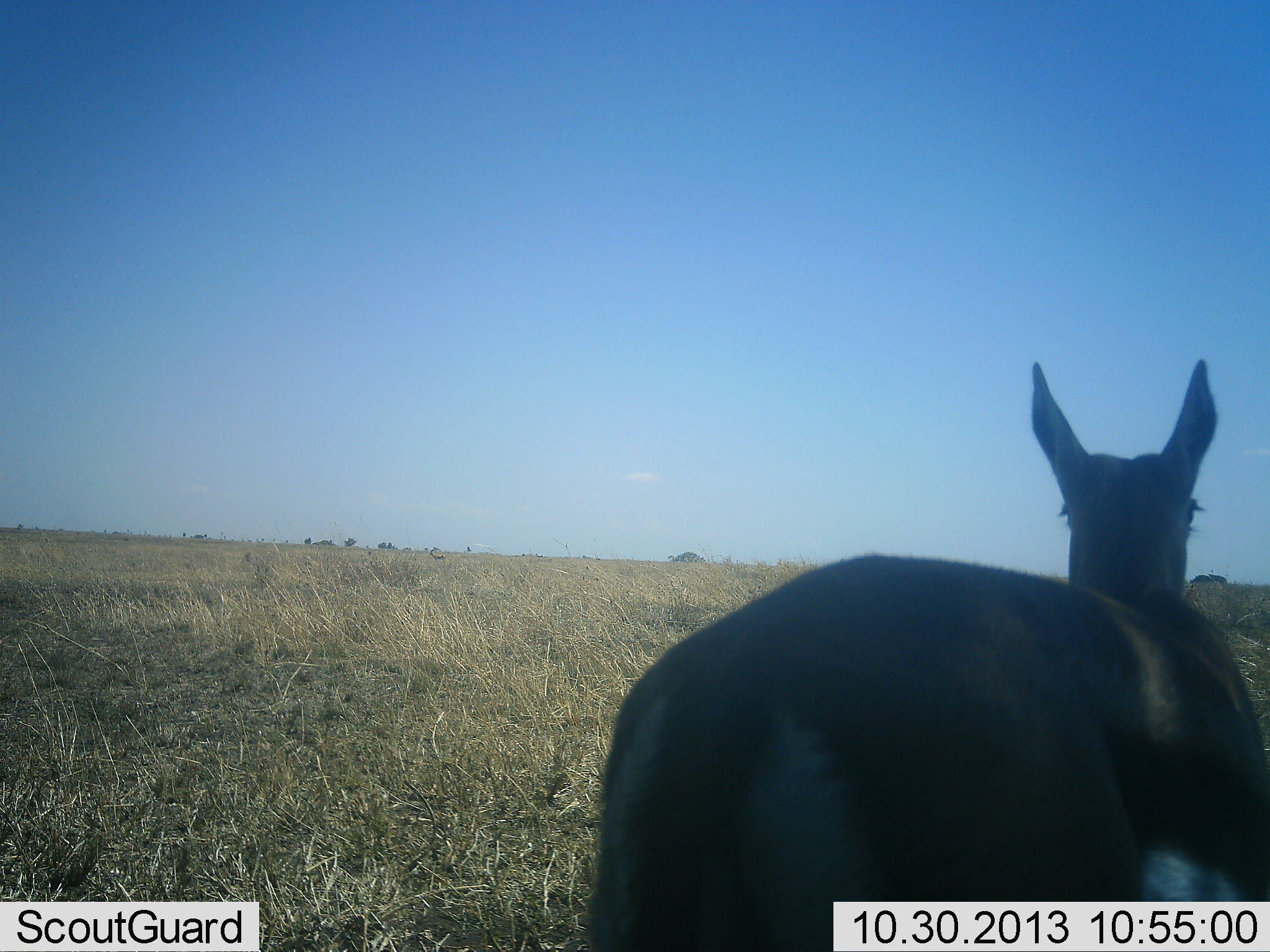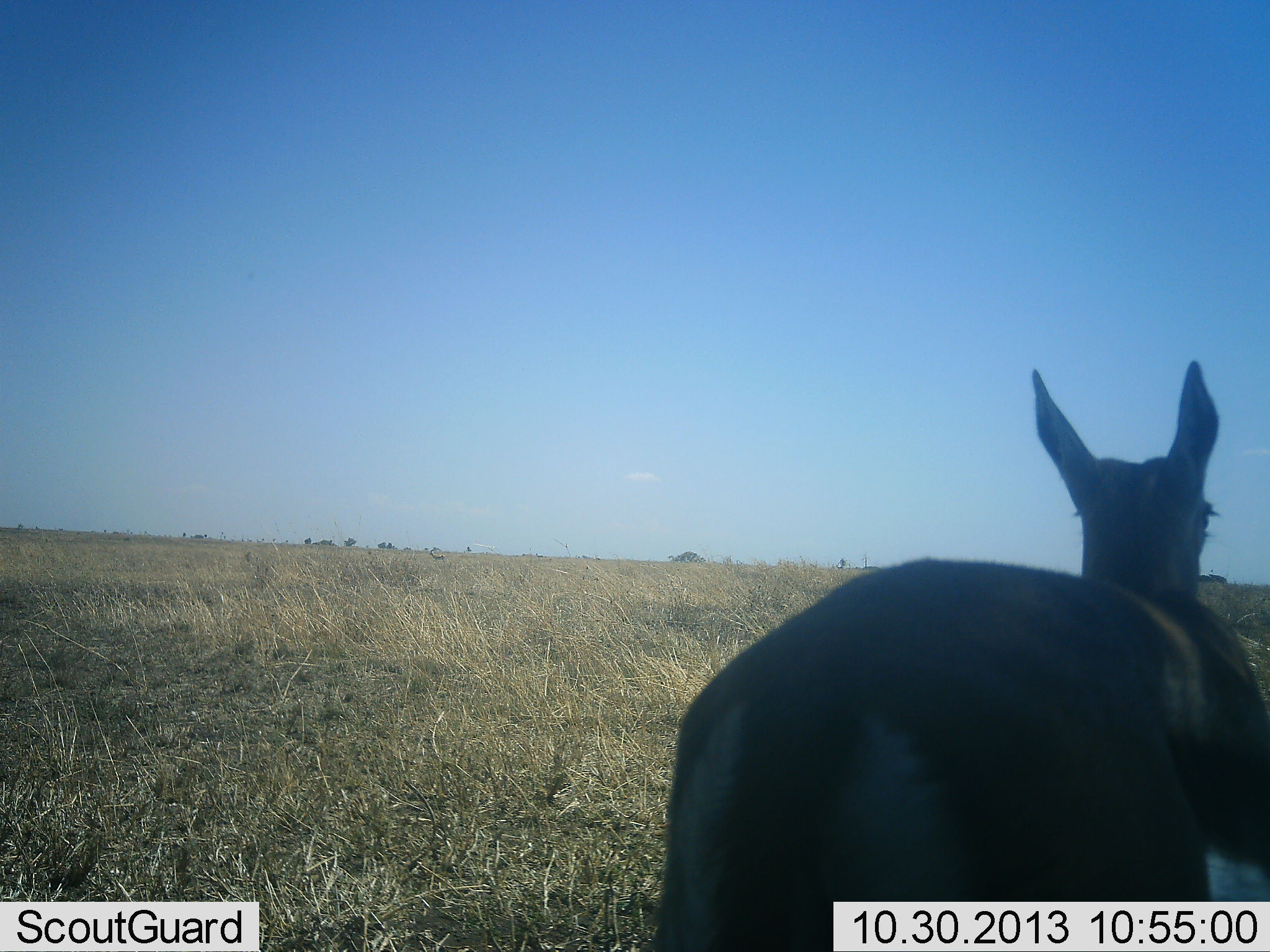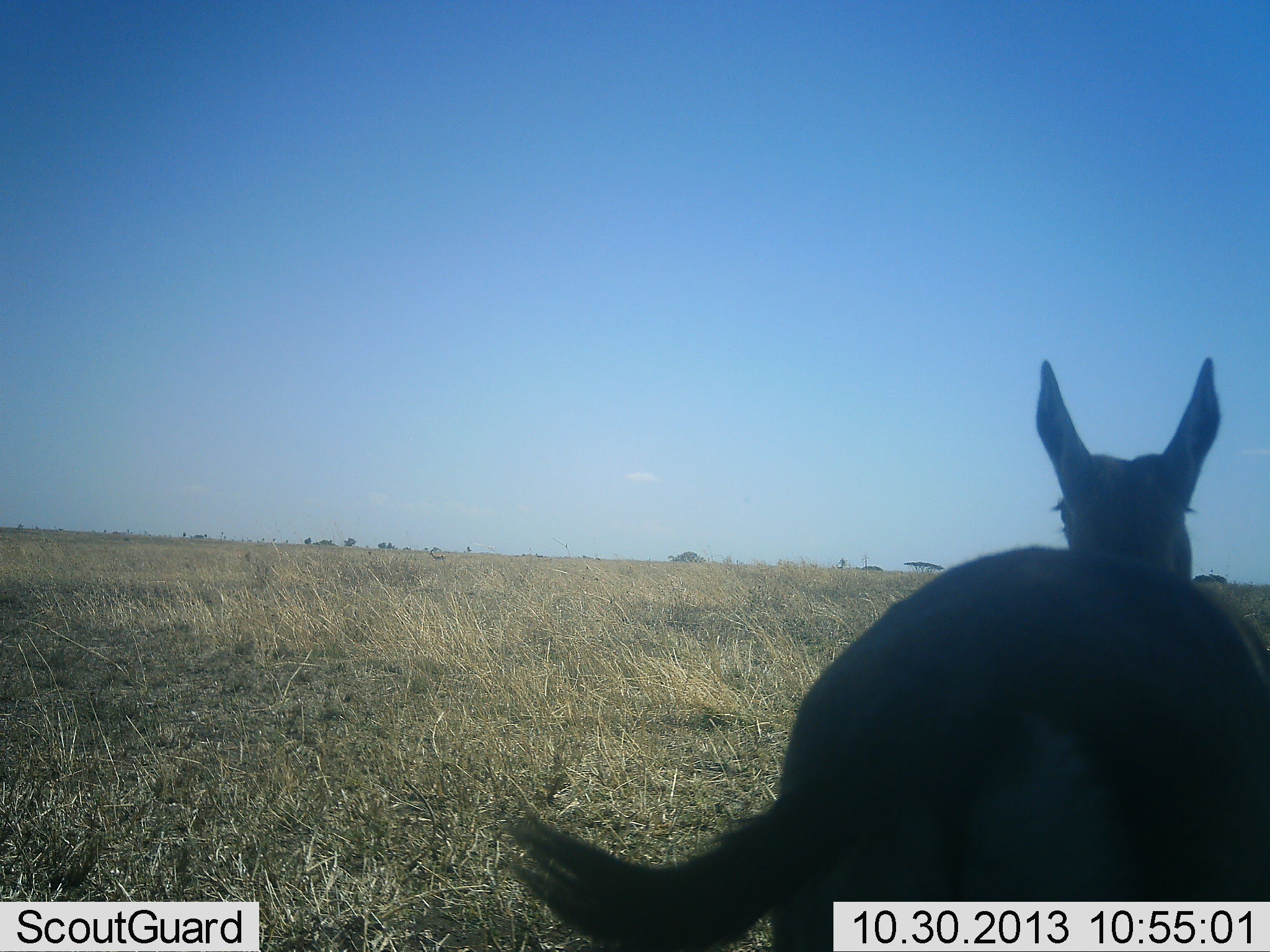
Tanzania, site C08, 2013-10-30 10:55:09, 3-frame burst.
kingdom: Animalia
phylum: Chordata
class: Mammalia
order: Artiodactyla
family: Bovidae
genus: Eudorcas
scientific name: Eudorcas thomsonii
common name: thomson's gazelle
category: gazellethomsons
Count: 1.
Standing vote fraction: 95%.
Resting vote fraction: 5%.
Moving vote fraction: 5%.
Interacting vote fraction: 0%.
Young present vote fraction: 5%.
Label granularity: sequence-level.